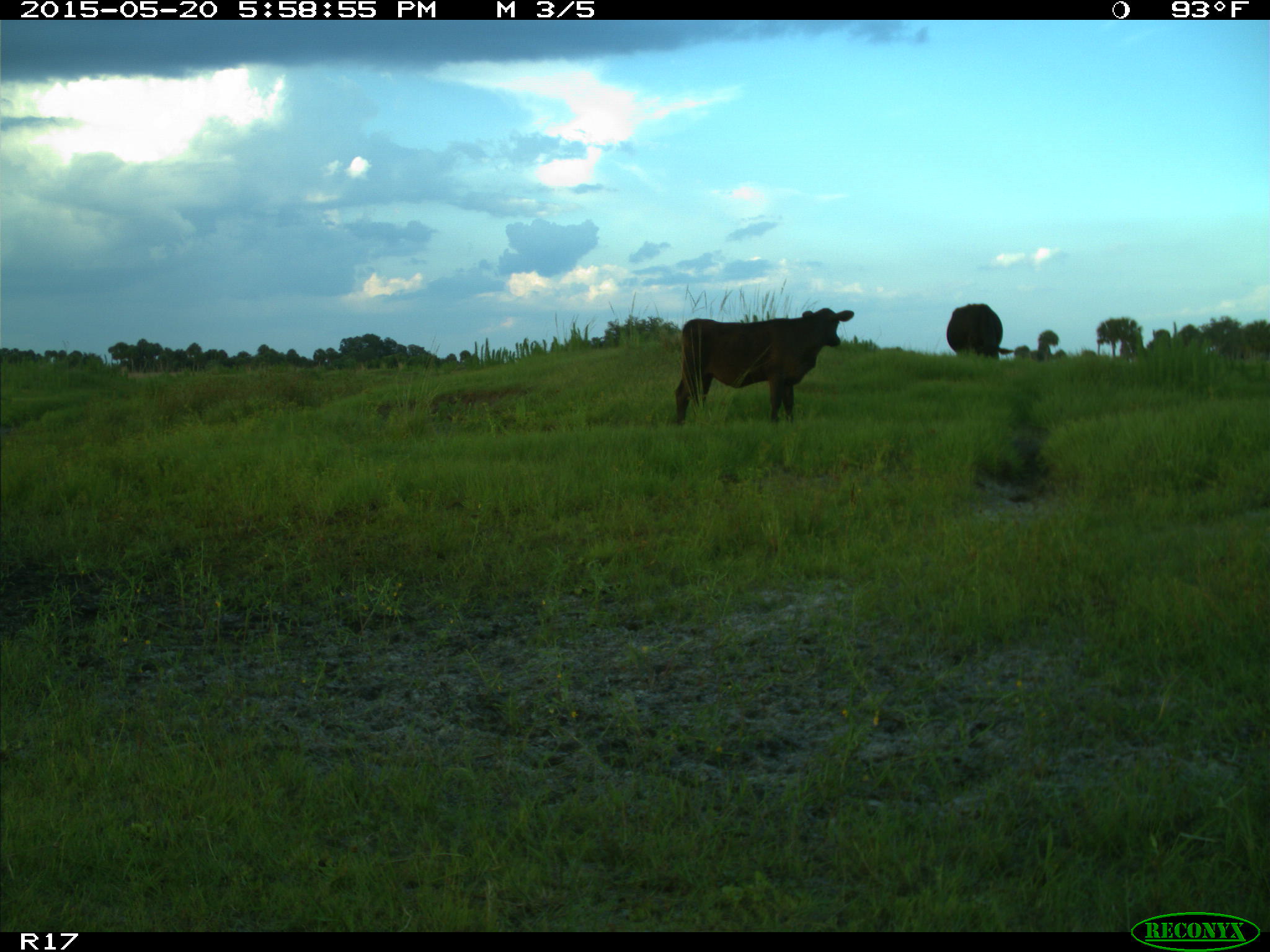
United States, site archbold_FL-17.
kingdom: Animalia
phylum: Chordata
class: Mammalia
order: Artiodactyla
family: Bovidae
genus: Bos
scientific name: Bos taurus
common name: domestic cow